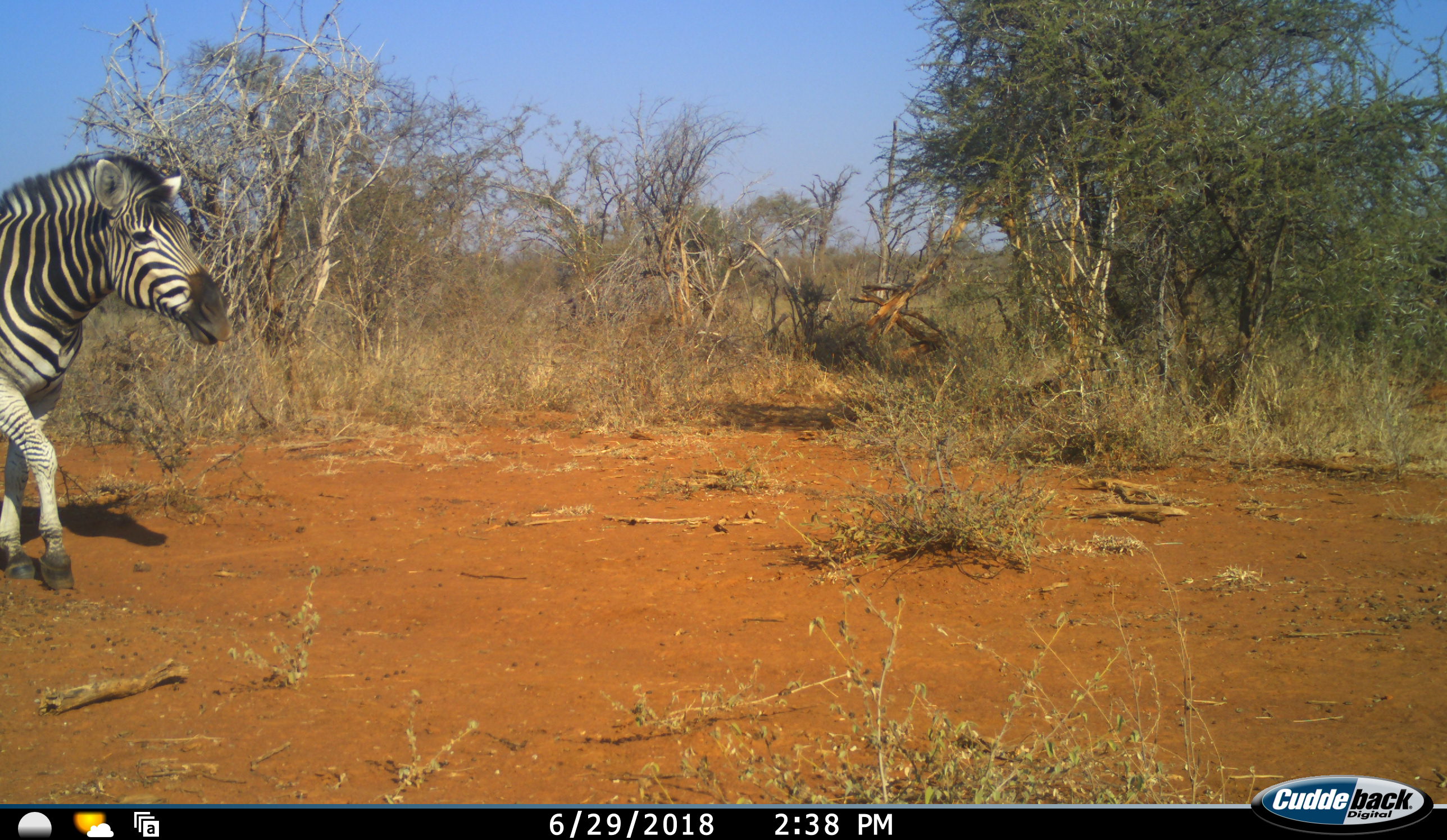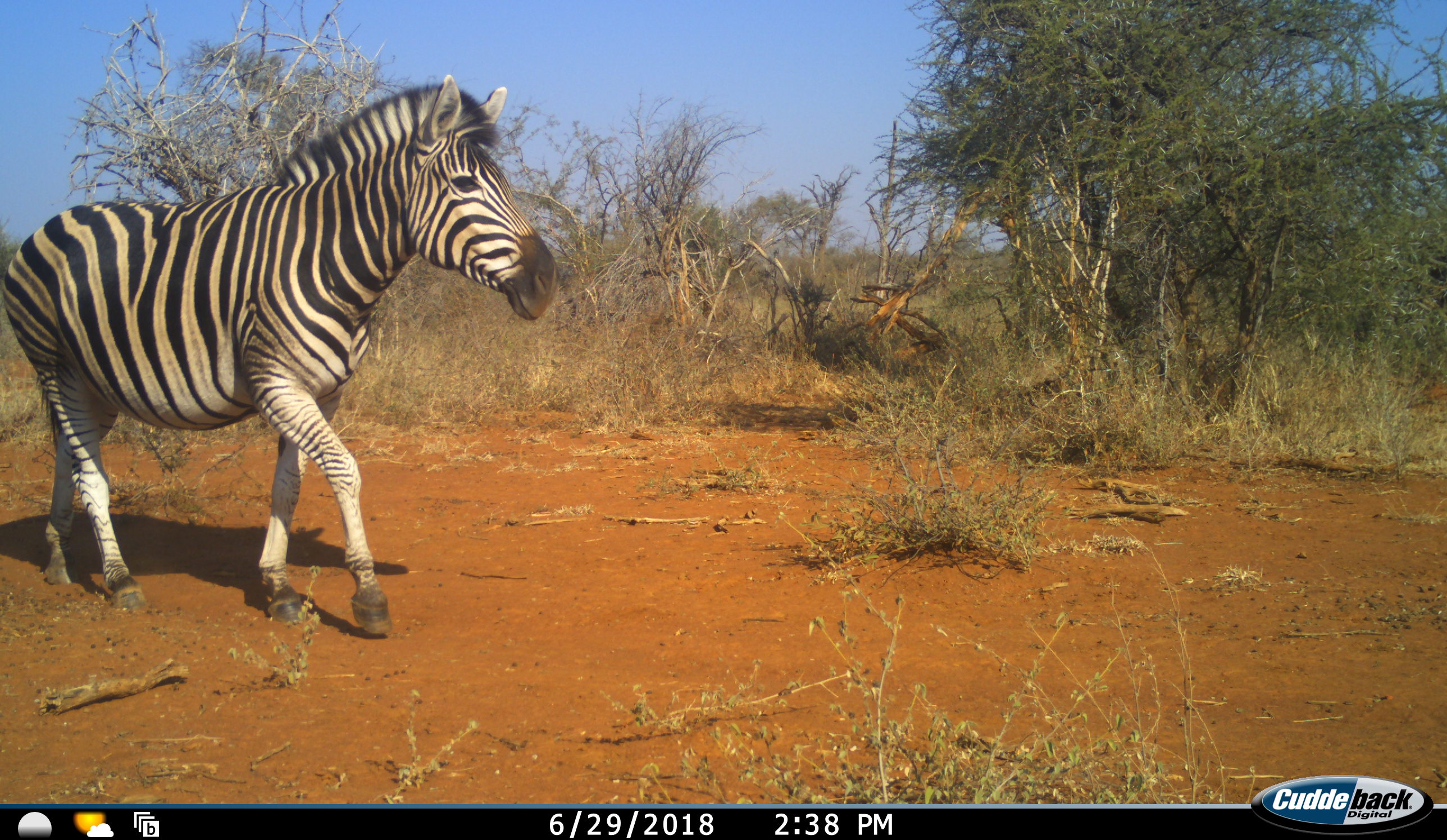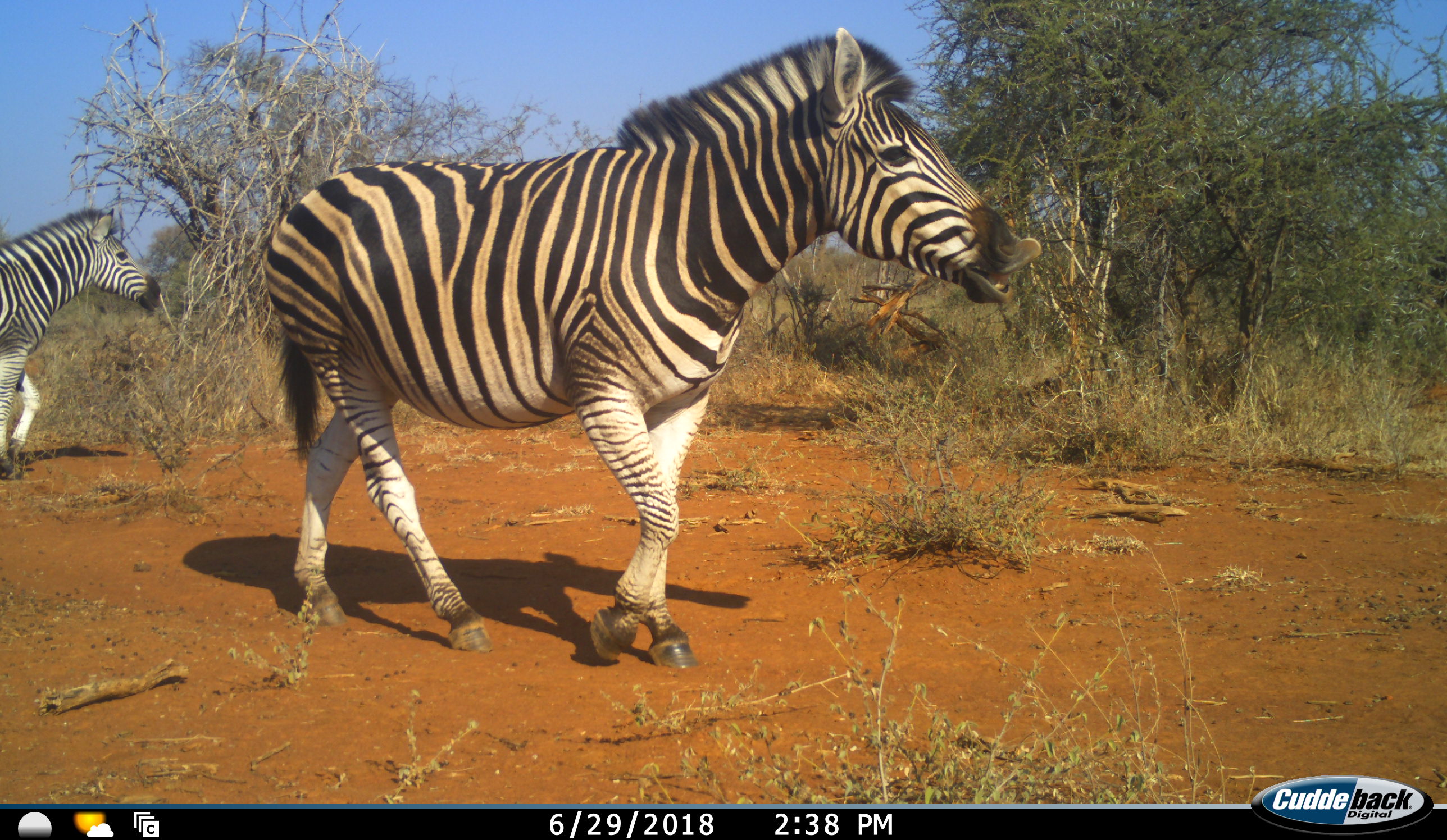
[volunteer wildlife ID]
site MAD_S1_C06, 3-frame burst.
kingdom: Animalia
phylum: Chordata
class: Mammalia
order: Perissodactyla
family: Equidae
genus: Equus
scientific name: Equus quagga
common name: plains zebra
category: zebraplains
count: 2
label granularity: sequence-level